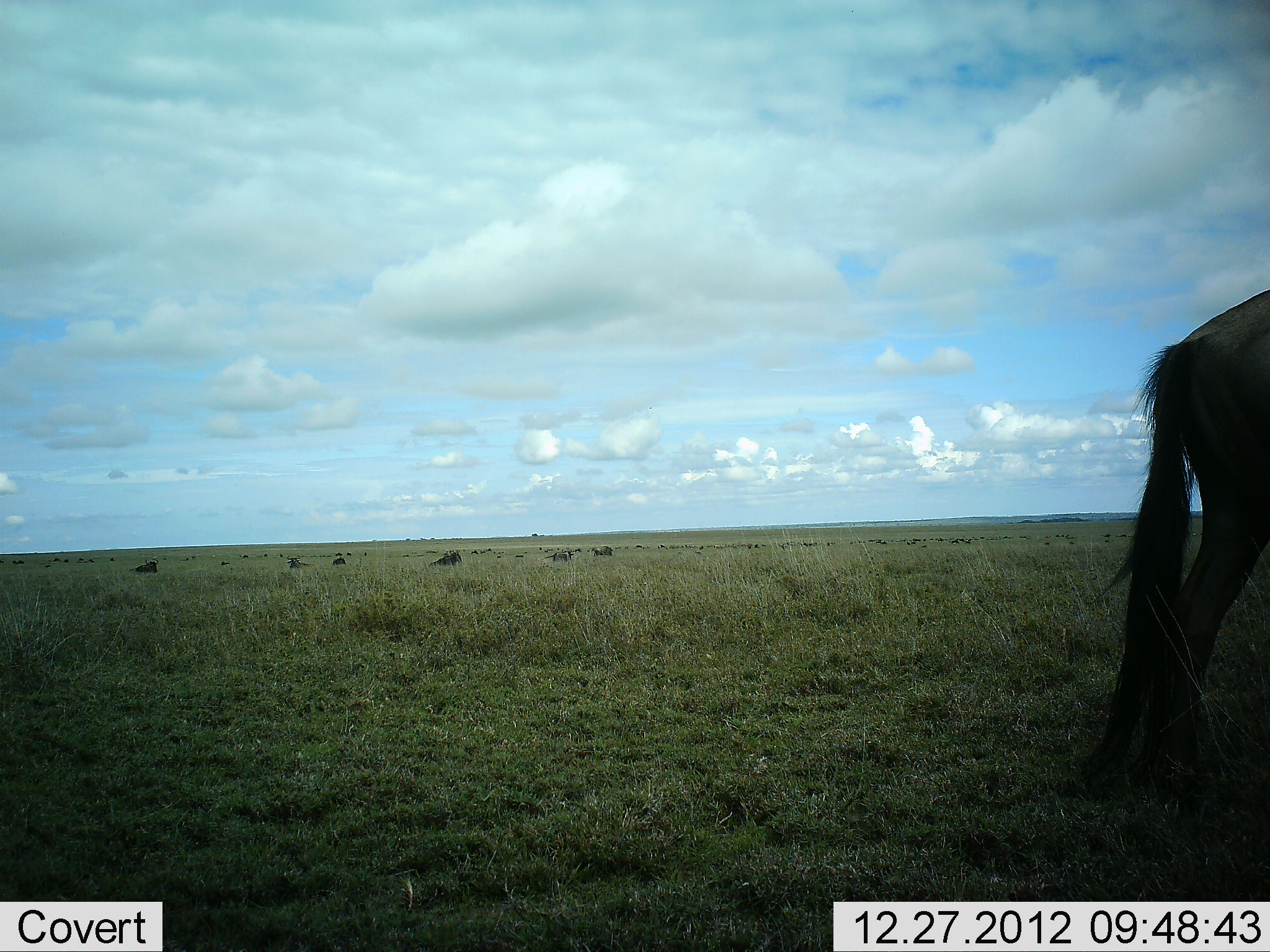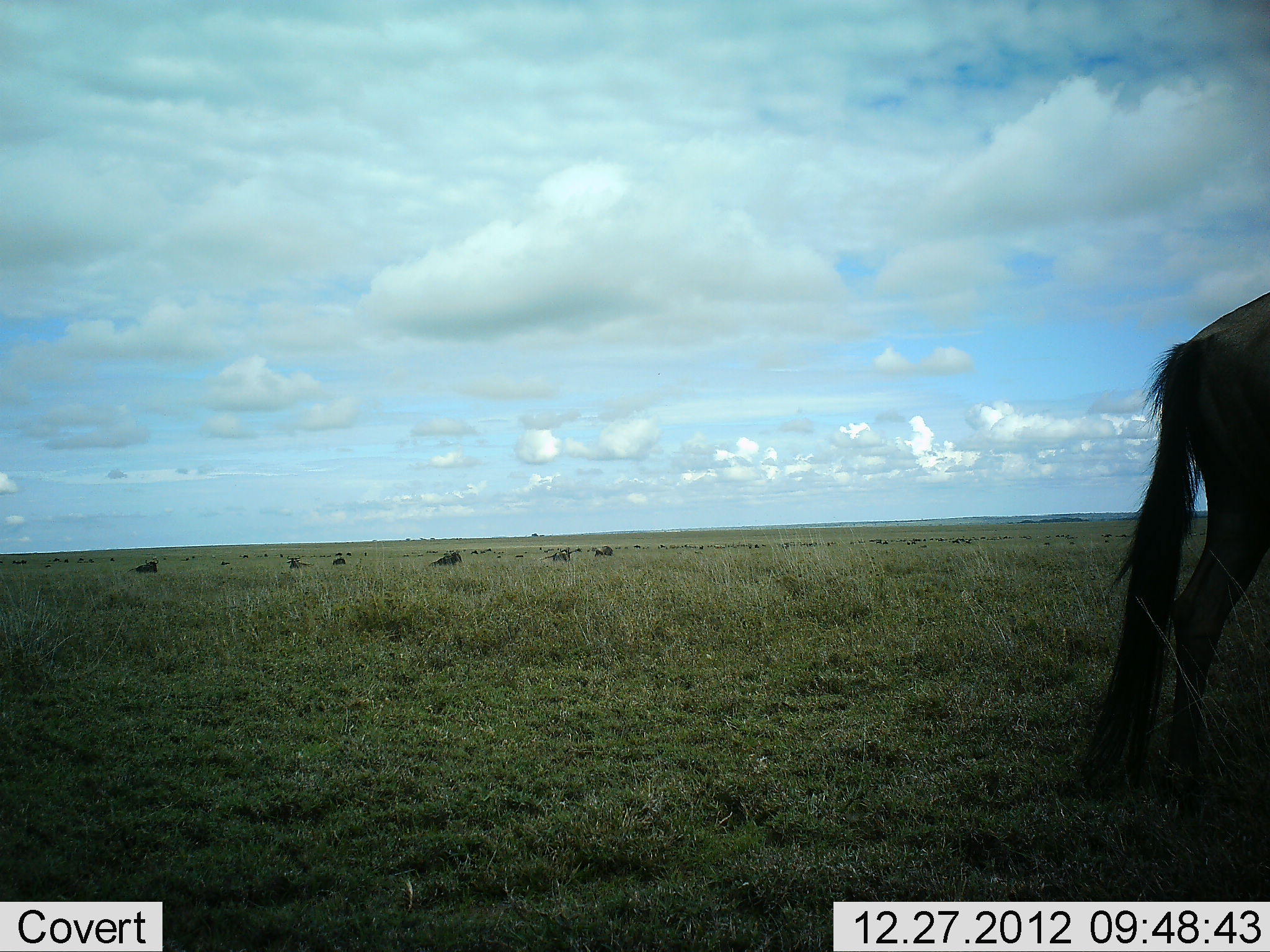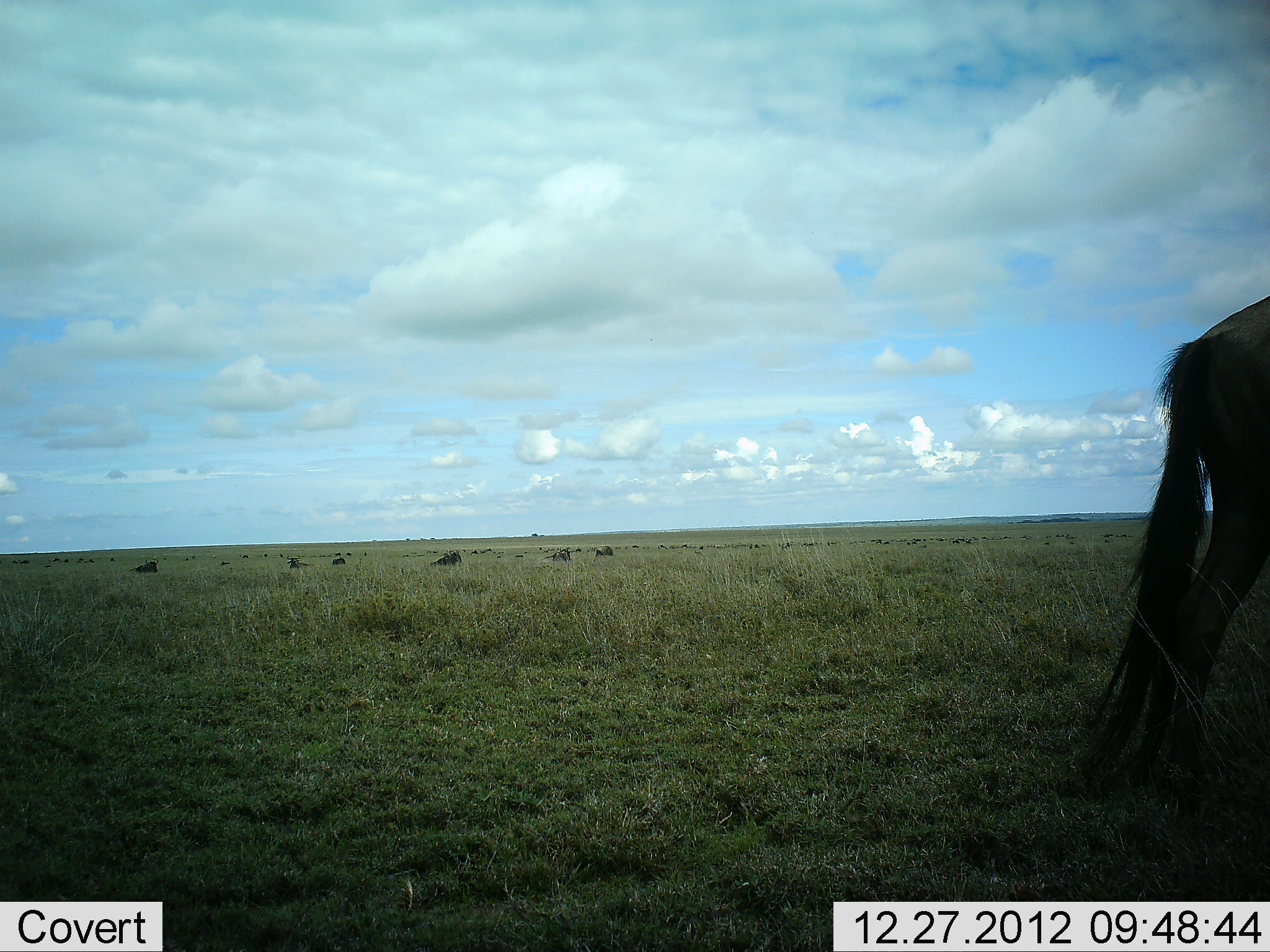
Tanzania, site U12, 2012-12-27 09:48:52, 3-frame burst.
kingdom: Animalia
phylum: Chordata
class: Mammalia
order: Artiodactyla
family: Bovidae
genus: Connochaetes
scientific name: Connochaetes taurinus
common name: blue wildebeest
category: wildebeest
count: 7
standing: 90%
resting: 40%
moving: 10%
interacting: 0%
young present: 0%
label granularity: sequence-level